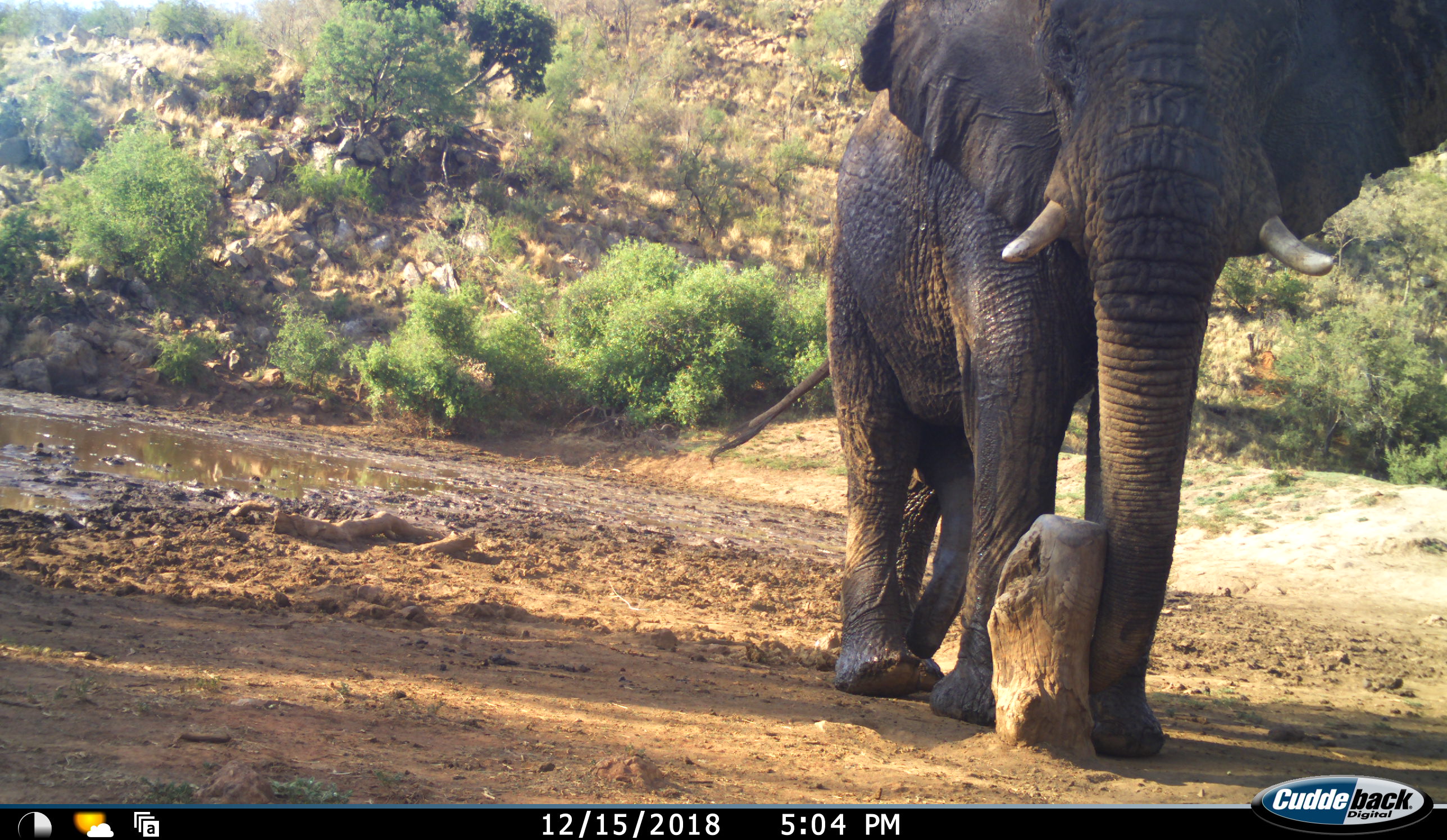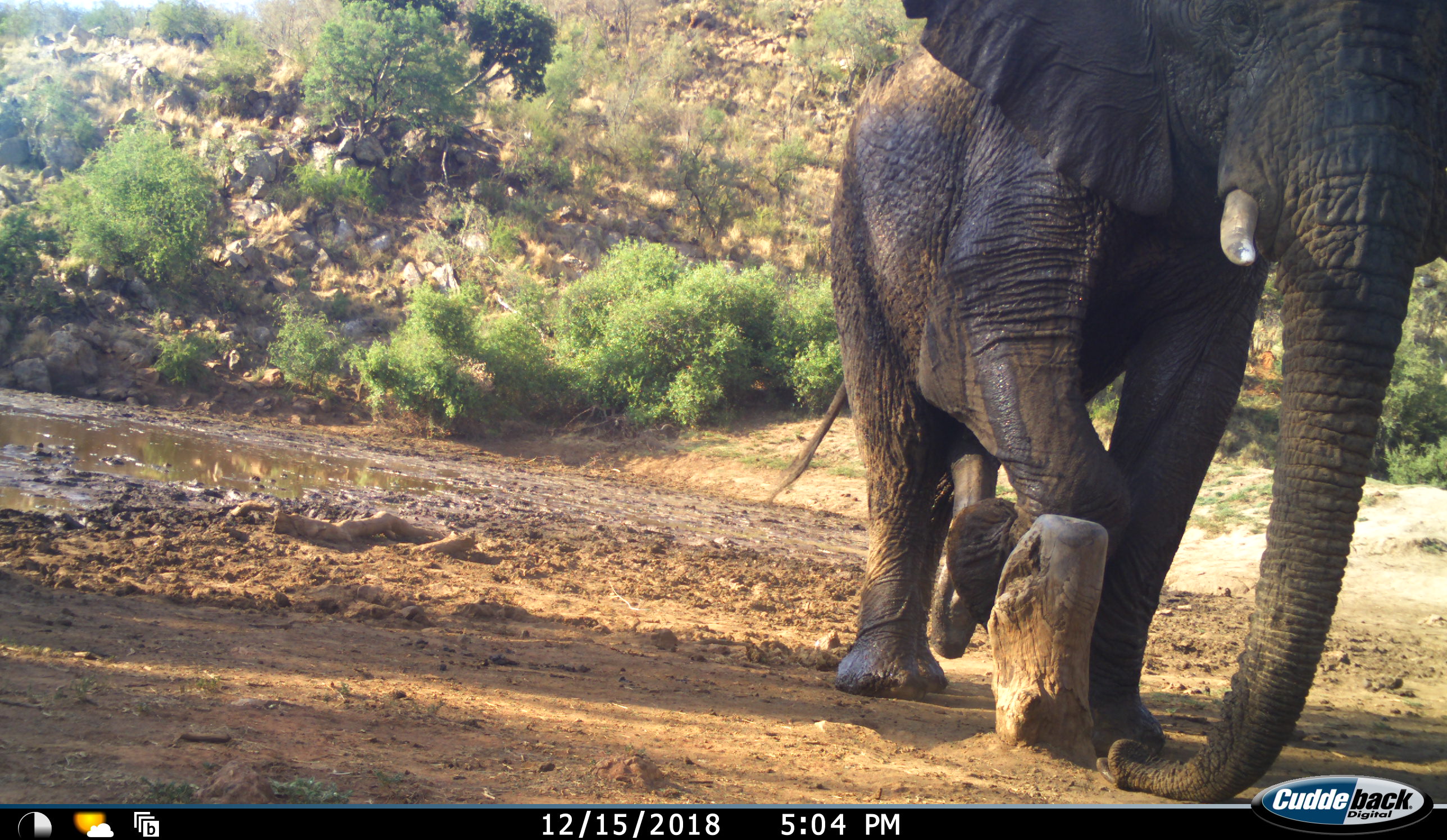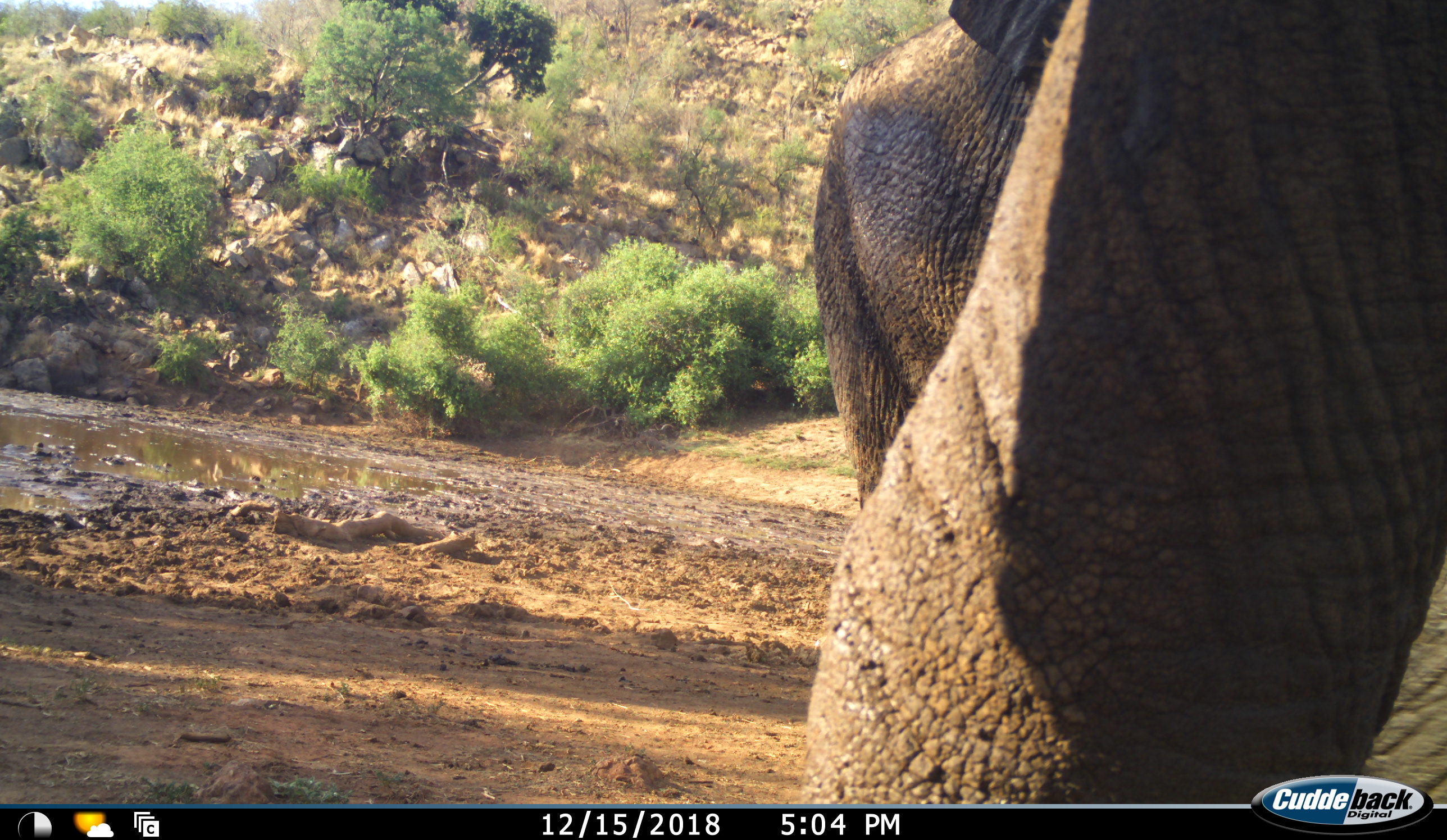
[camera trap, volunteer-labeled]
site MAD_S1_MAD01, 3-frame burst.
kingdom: Animalia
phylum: Chordata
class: Mammalia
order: Proboscidea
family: Elephantidae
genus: Loxodonta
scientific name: Loxodonta africana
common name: african bush elephant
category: elephant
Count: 1.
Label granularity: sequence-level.